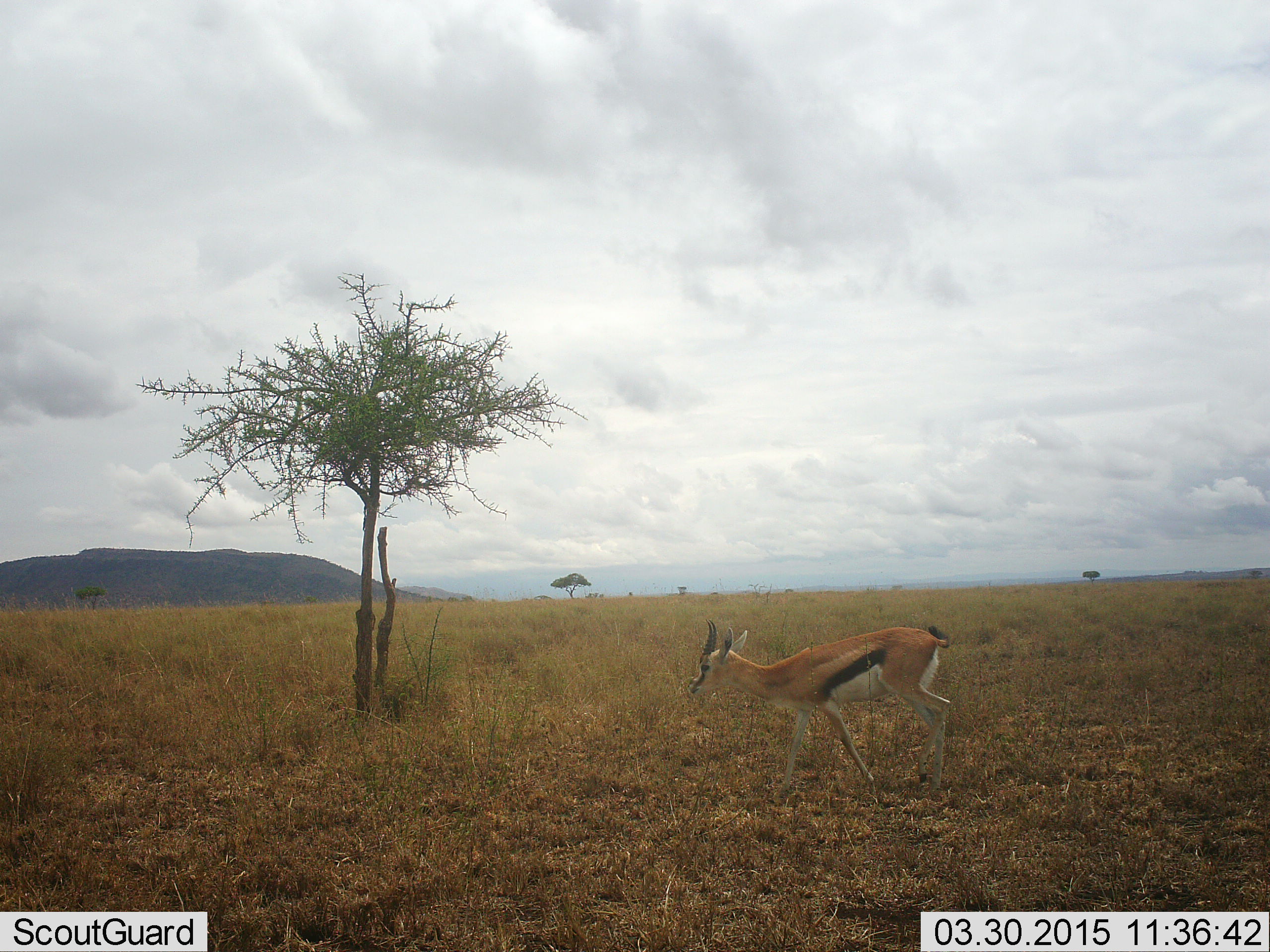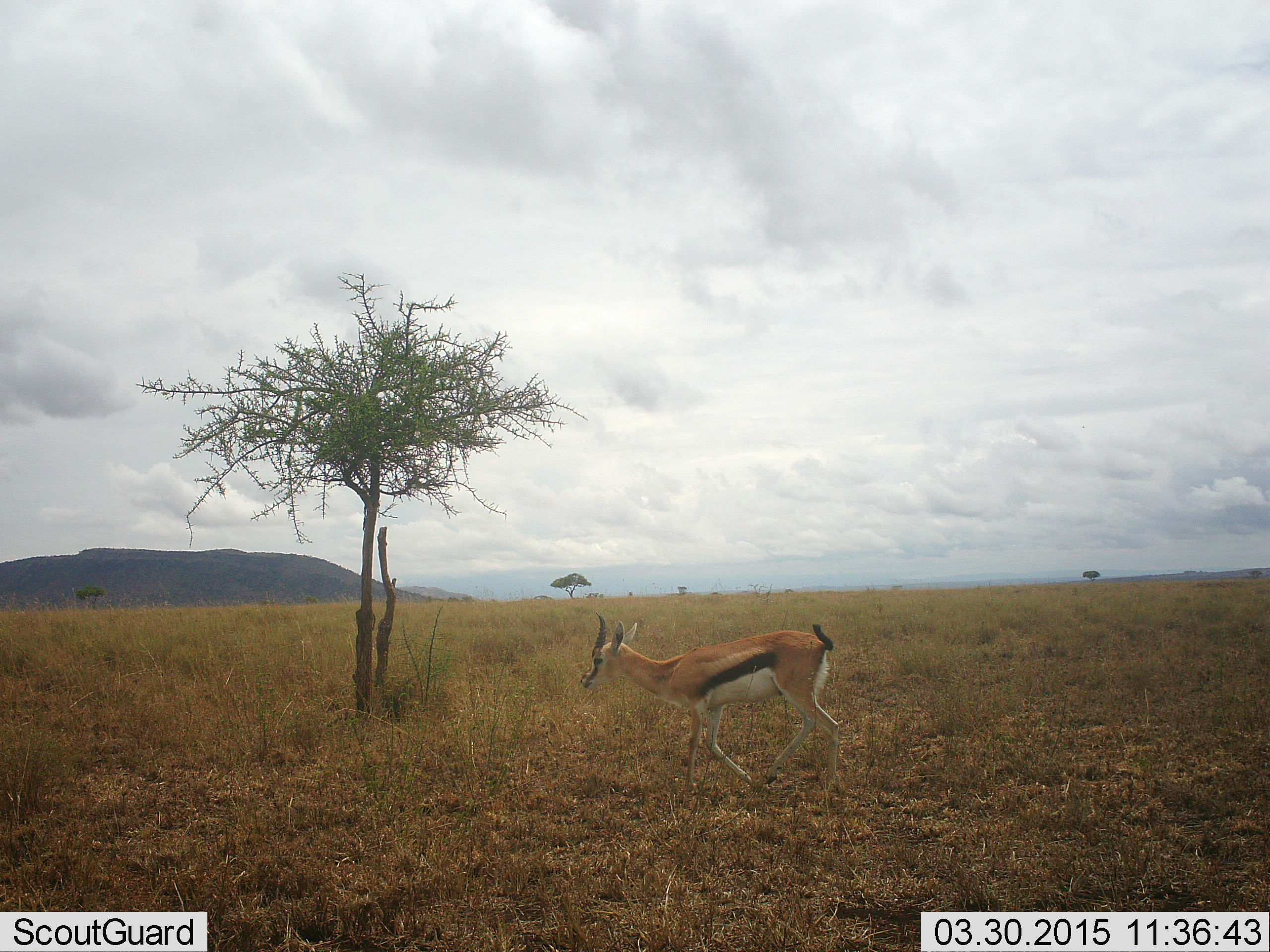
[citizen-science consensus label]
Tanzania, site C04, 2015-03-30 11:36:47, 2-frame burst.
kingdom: Animalia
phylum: Chordata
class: Mammalia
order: Artiodactyla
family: Bovidae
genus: Eudorcas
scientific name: Eudorcas thomsonii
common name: thomson's gazelle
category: gazellethomsons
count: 1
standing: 0%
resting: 0%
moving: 100%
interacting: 0%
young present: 0%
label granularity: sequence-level